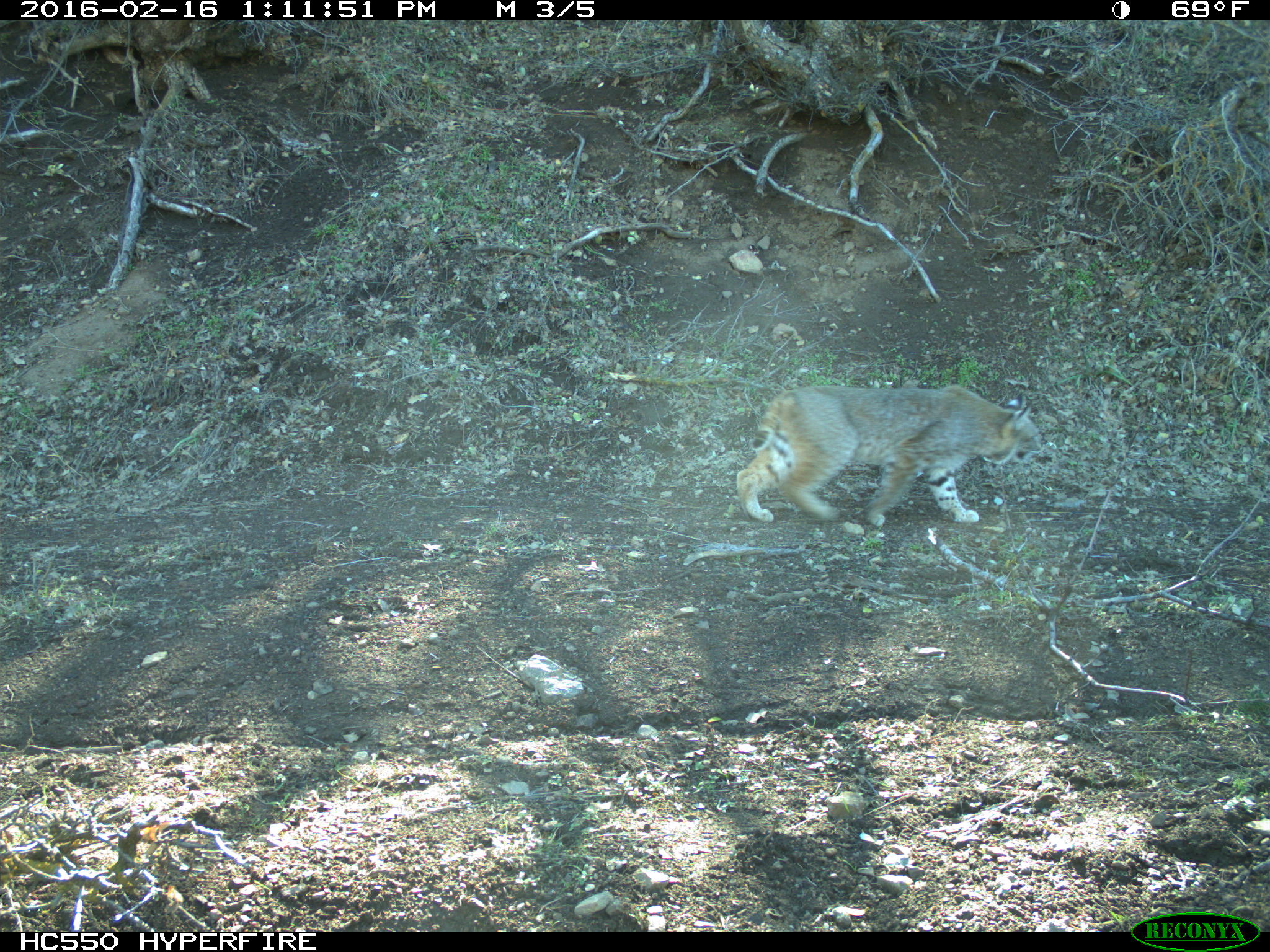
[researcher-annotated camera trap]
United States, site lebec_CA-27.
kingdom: Animalia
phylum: Chordata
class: Mammalia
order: Carnivora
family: Felidae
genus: Lynx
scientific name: Lynx rufus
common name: bobcat